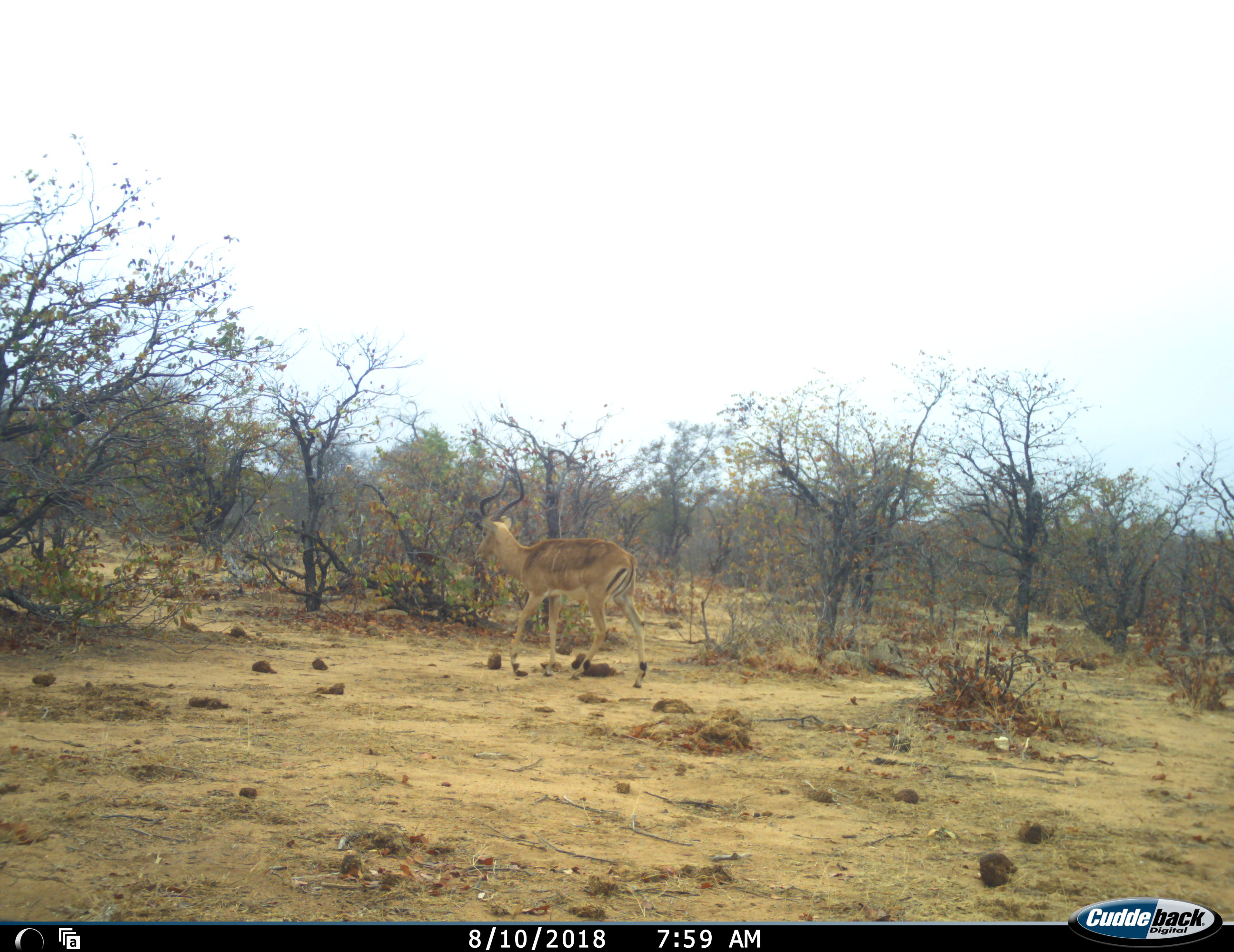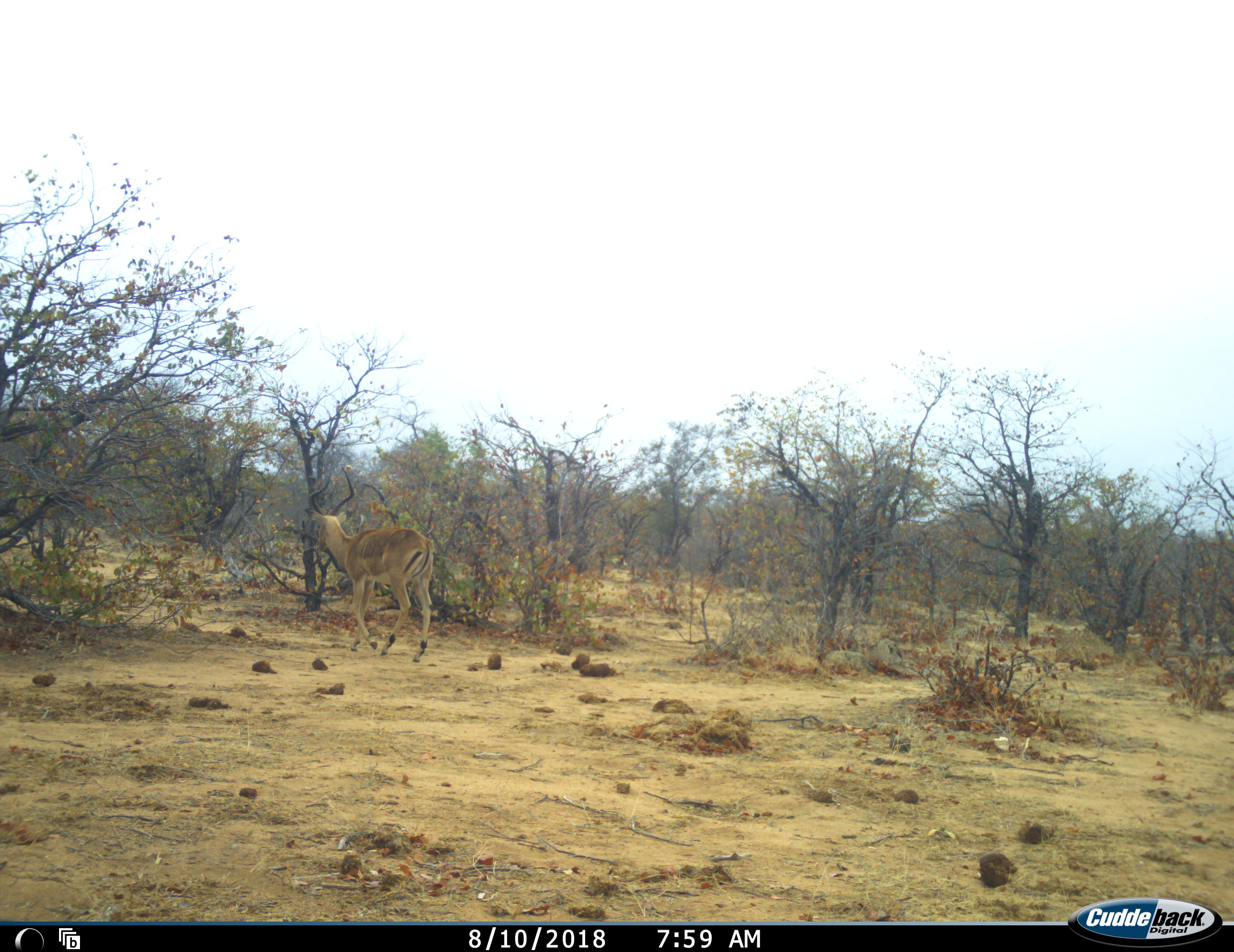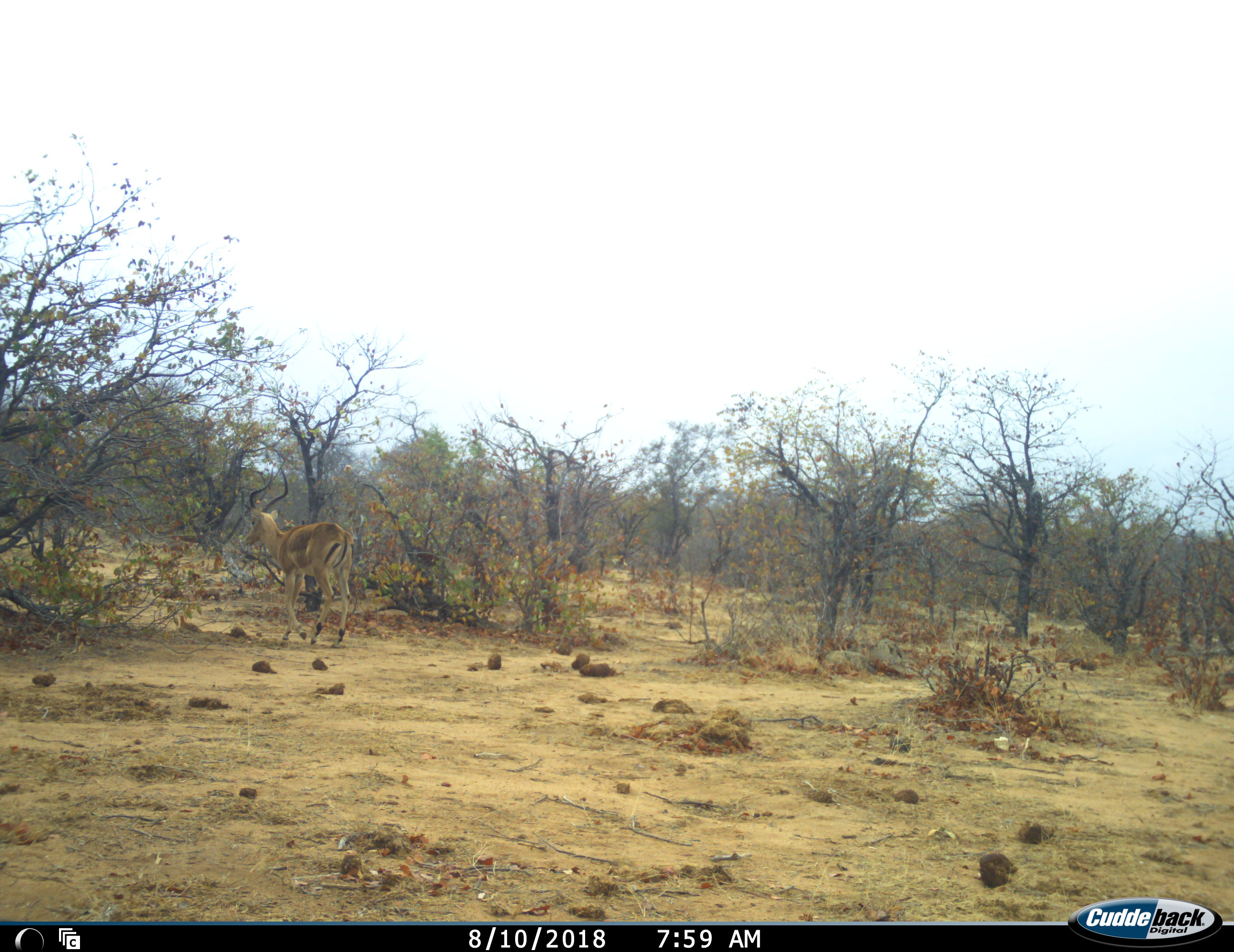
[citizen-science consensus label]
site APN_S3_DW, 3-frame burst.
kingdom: Animalia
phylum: Chordata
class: Mammalia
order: Artiodactyla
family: Bovidae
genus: Aepyceros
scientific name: Aepyceros melampus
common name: impala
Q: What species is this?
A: Impala (Aepyceros melampus).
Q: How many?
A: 1.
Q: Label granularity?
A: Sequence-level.